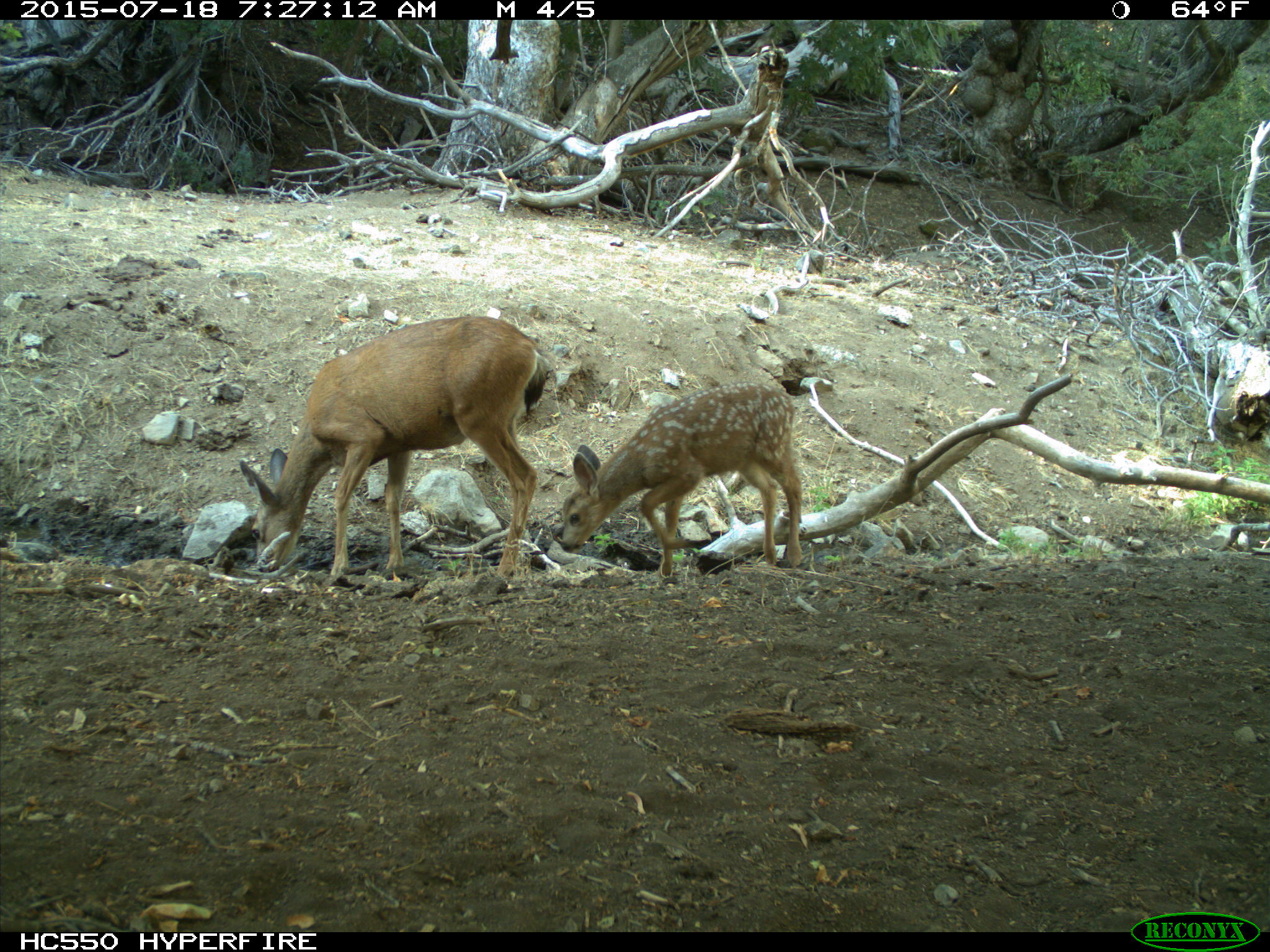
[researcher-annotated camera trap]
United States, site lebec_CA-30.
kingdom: Animalia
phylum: Chordata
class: Mammalia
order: Artiodactyla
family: Cervidae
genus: Odocoileus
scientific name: Odocoileus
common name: deer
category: unidentified deer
Unidentified deer (deer) (Odocoileus).